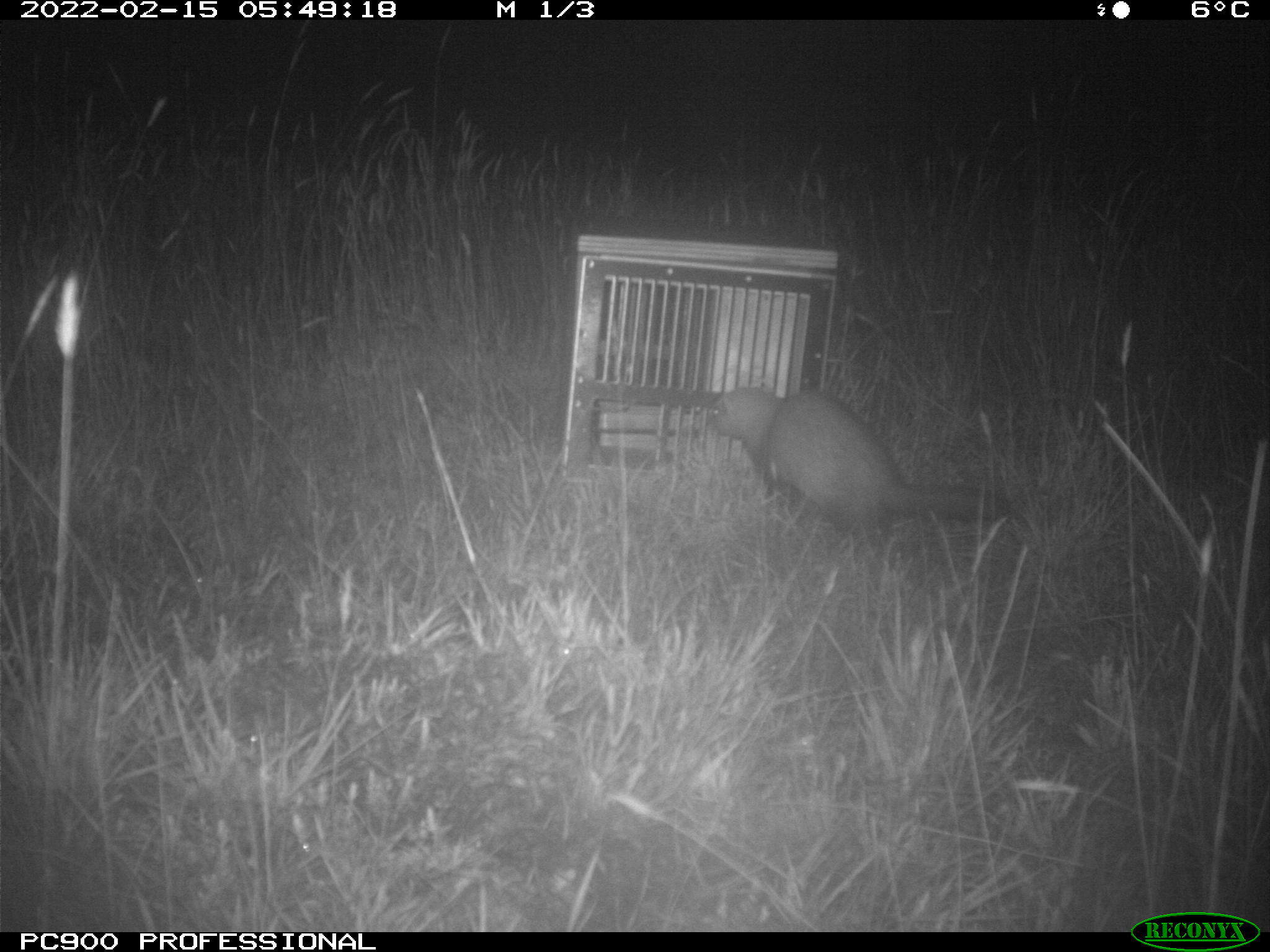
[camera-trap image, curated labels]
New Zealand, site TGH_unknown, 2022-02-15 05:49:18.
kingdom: Animalia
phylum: Chordata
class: Mammalia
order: Carnivora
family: Mustelidae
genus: Mustela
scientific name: Mustela furo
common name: ferret